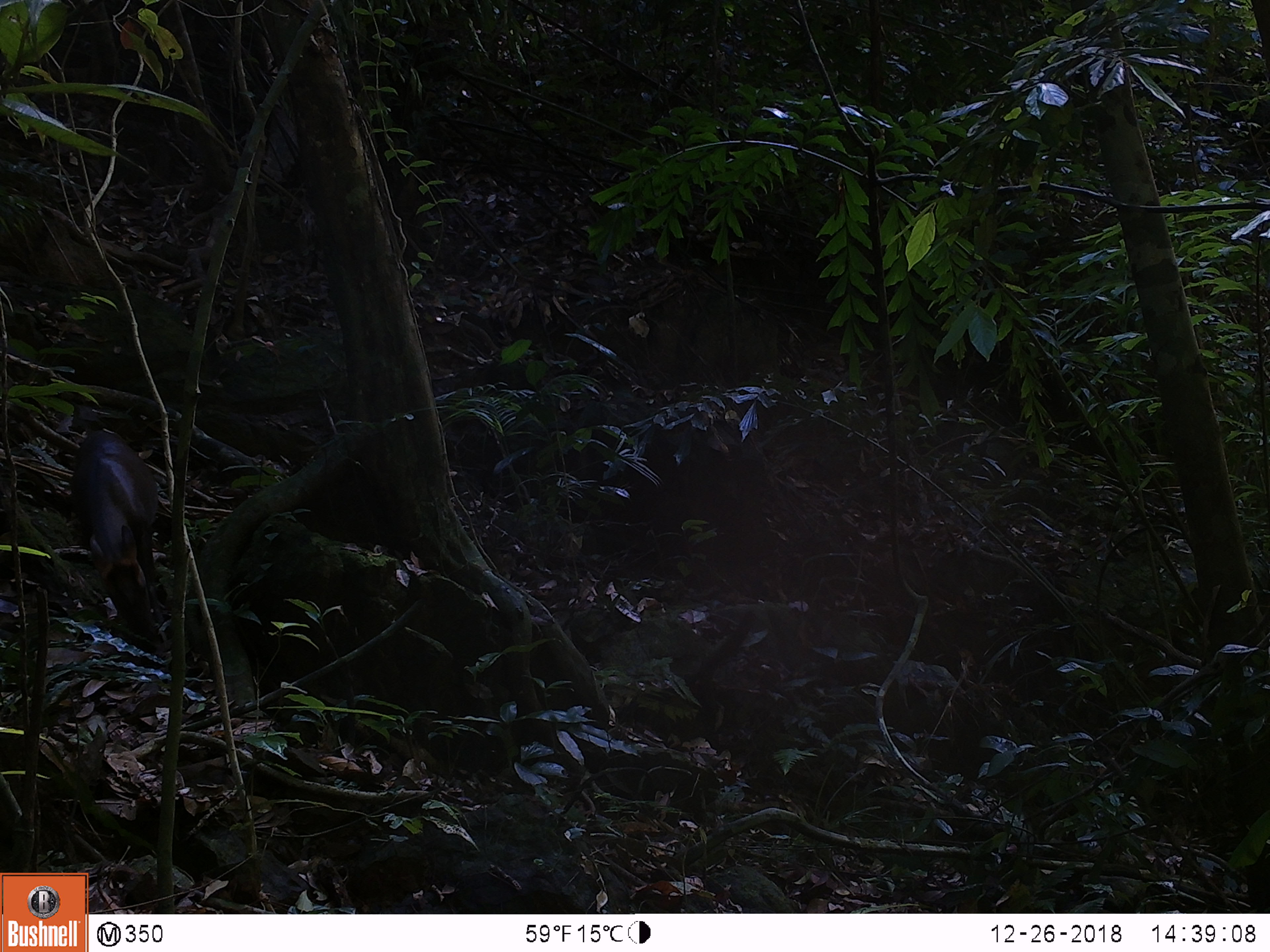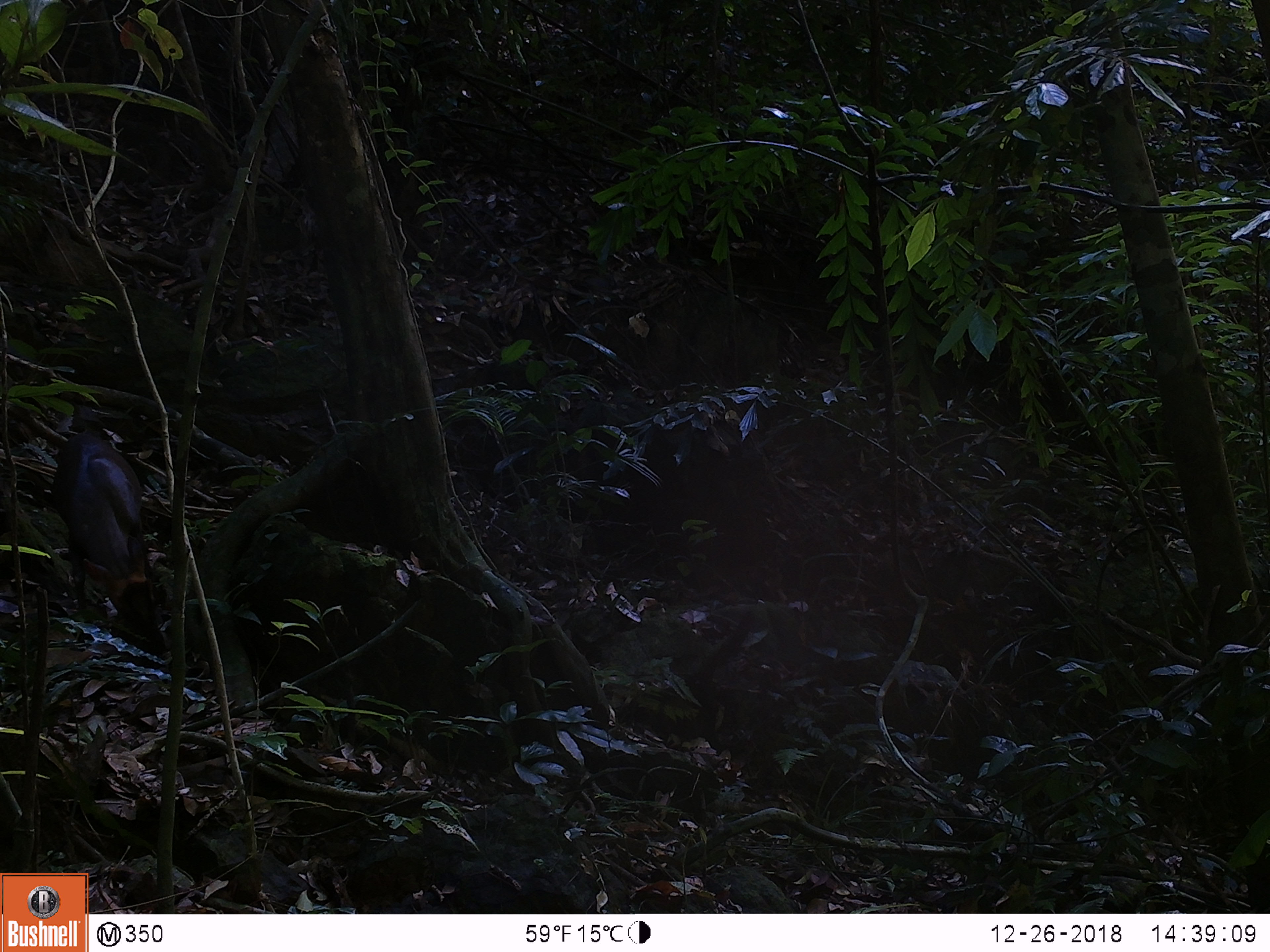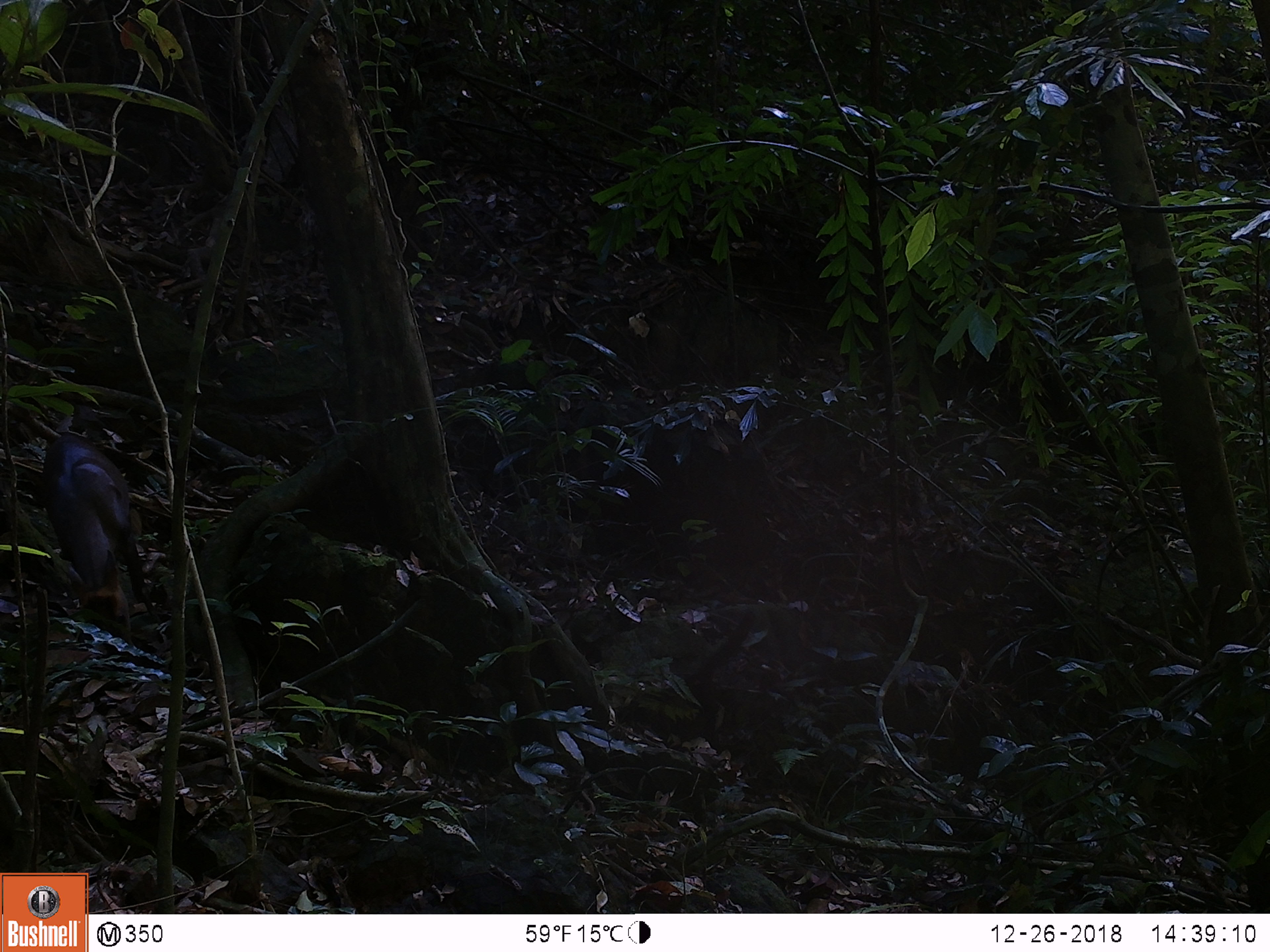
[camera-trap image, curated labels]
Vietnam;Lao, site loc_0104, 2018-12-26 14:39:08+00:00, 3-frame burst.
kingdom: Animalia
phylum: Chordata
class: Mammalia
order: Artiodactyla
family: Cervidae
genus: Muntiacus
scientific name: Muntiacus rooseveltorum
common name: roosevelt's muntjac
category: roosevelts muntjac group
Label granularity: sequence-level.